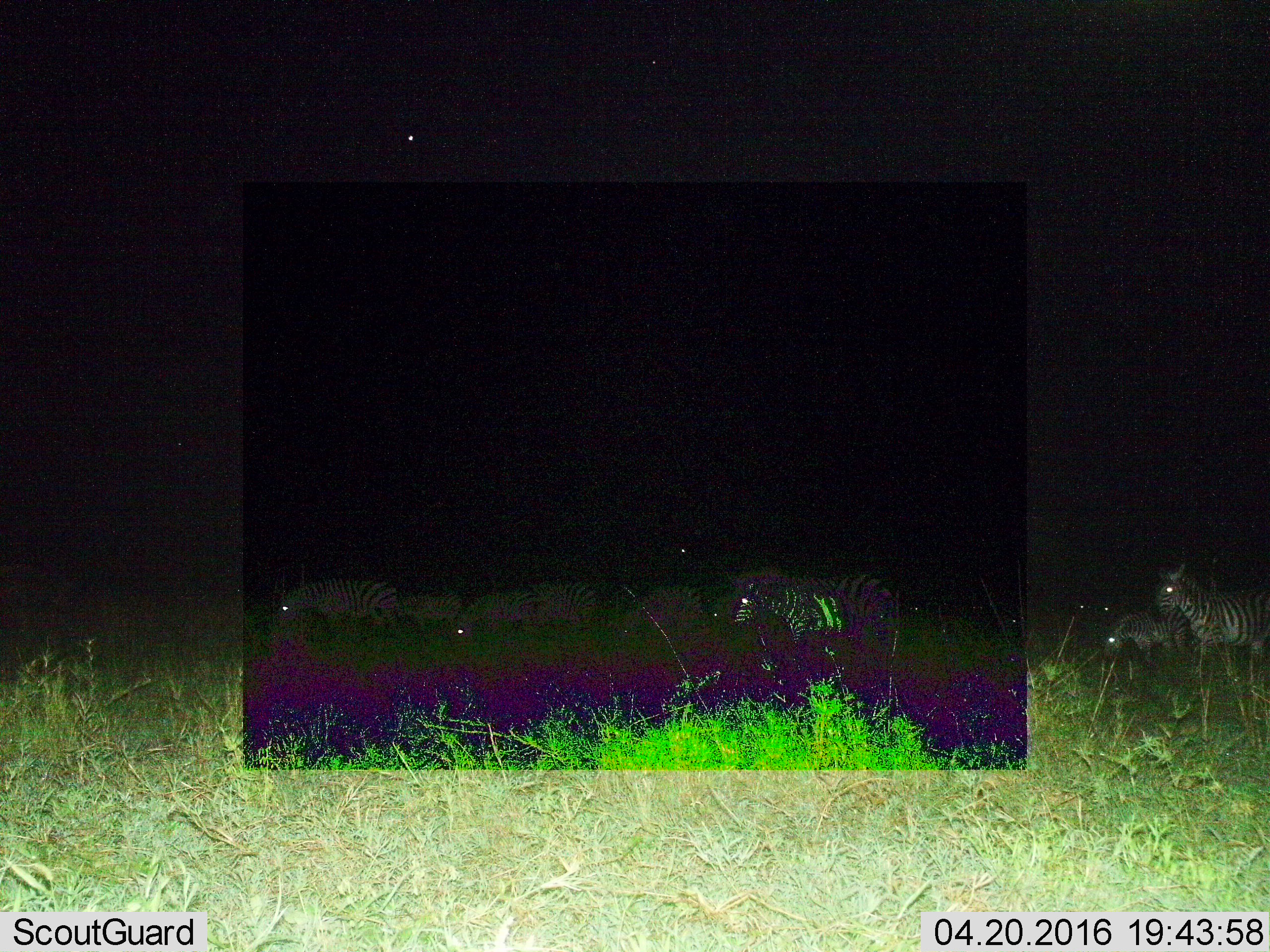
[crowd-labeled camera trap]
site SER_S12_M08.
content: unidentified animal